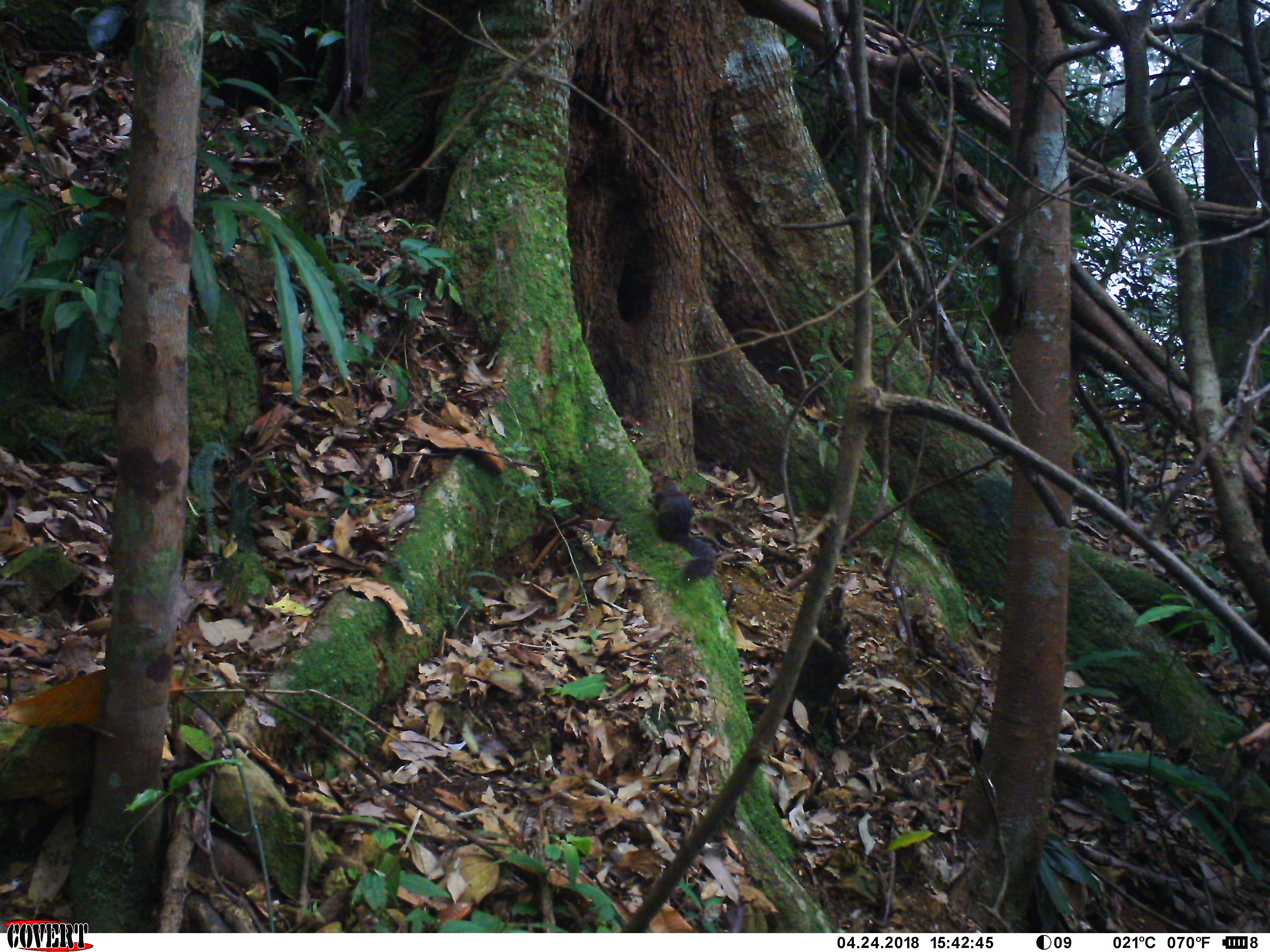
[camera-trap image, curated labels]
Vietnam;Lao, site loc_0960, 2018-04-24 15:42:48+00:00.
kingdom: Animalia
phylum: Chordata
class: Mammalia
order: Rodentia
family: Sciuridae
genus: Dremomys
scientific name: Dremomys rufigenis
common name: red-cheeked squirrel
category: red cheeked squirrel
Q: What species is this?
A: Red cheeked squirrel (red-cheeked squirrel) (Dremomys rufigenis).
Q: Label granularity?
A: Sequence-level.